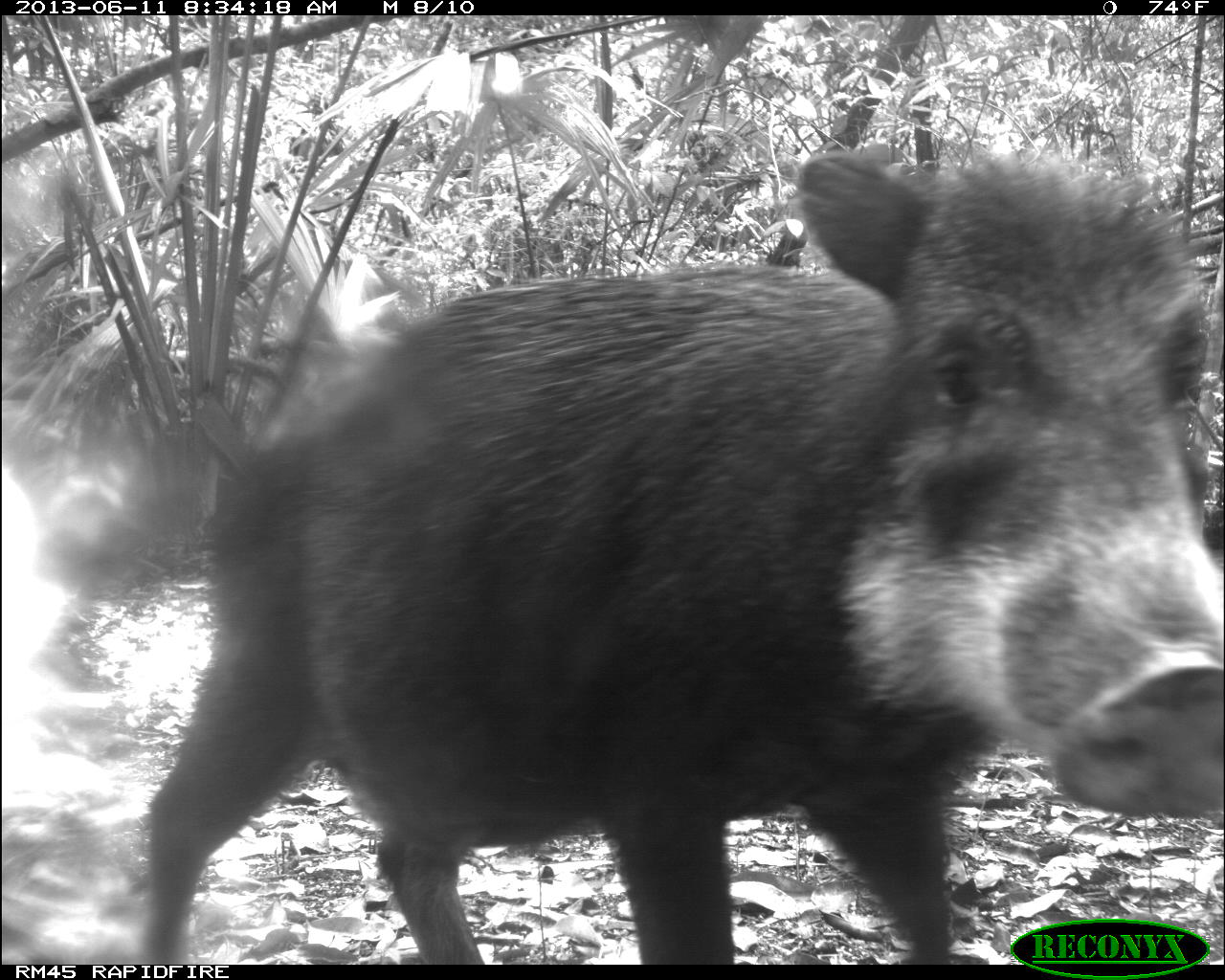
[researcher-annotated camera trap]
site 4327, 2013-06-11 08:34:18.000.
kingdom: Animalia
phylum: Chordata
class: Mammalia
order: Artiodactyla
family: Tayassuidae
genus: Tayassu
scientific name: Tayassu pecari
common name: white-lipped peccary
Tayassu pecari (white-lipped peccary), count 14.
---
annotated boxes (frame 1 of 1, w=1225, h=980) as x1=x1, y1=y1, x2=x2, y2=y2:
tayassu pecari: x1=123, y1=140, x2=1225, y2=959